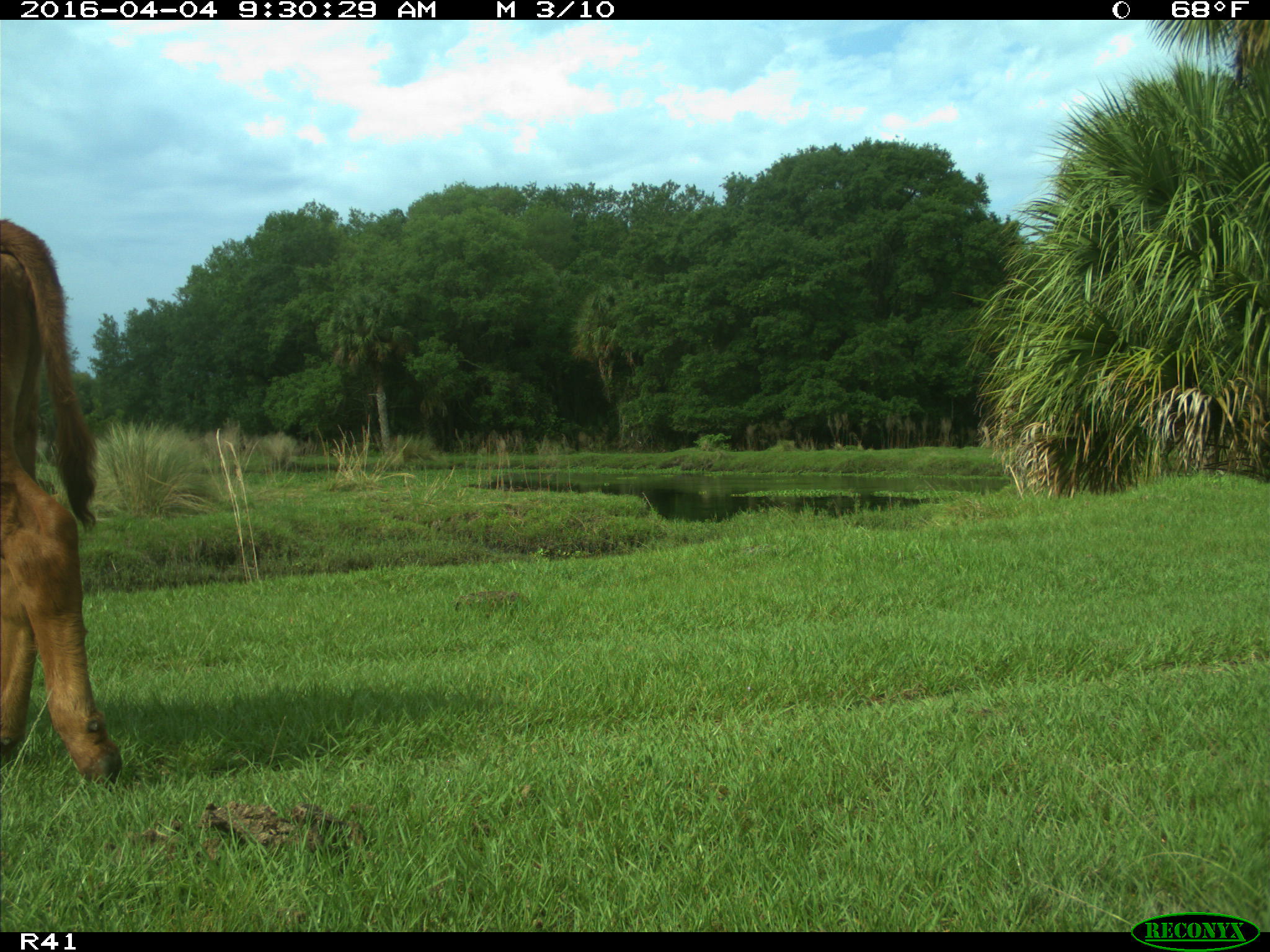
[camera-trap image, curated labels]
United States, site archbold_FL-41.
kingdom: Animalia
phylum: Chordata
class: Mammalia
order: Artiodactyla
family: Bovidae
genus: Bos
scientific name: Bos taurus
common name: domestic cow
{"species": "Bos taurus (domestic cow)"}